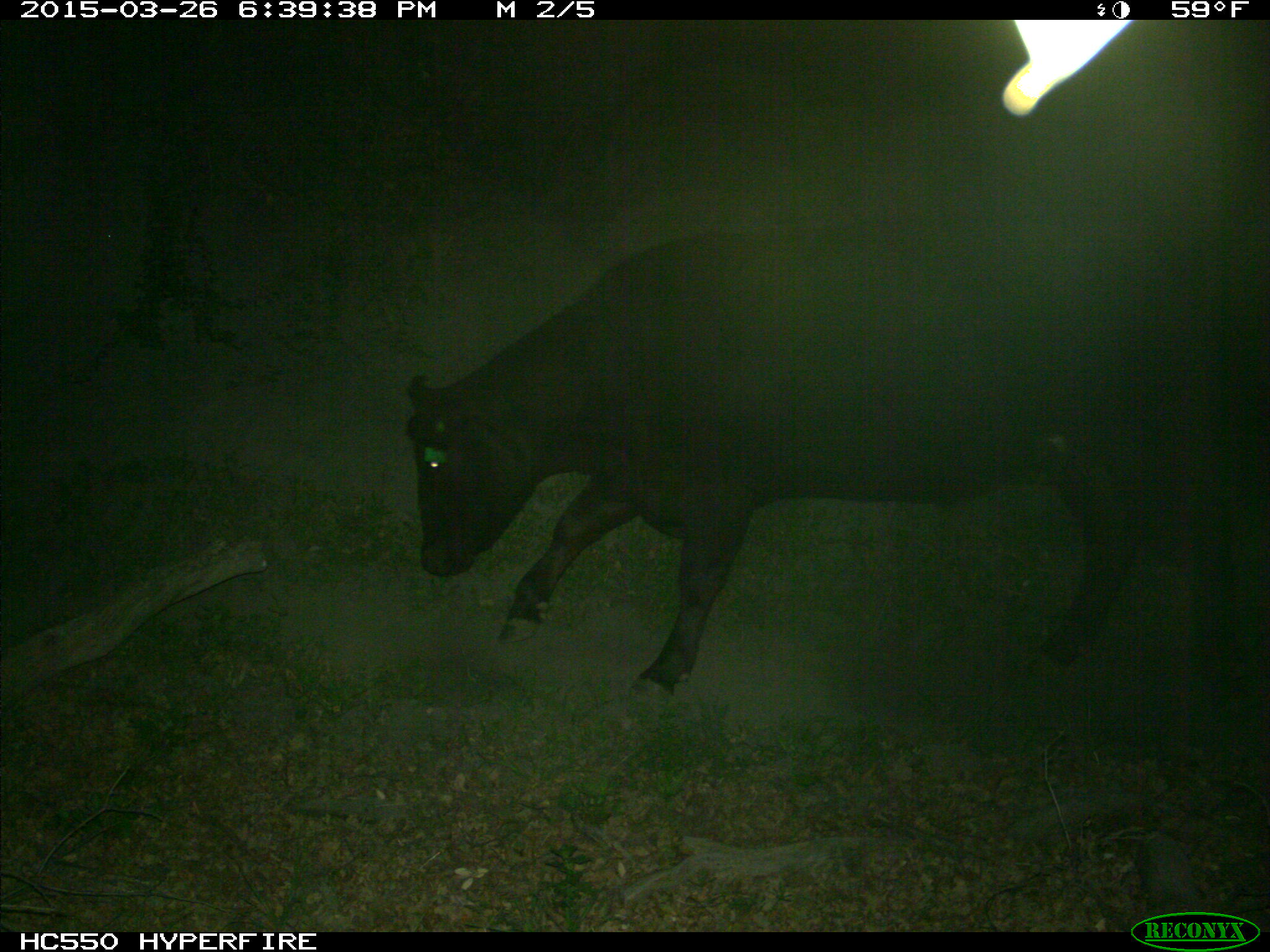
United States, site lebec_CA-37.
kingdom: Animalia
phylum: Chordata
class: Mammalia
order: Artiodactyla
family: Bovidae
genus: Bos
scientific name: Bos taurus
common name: domestic cow